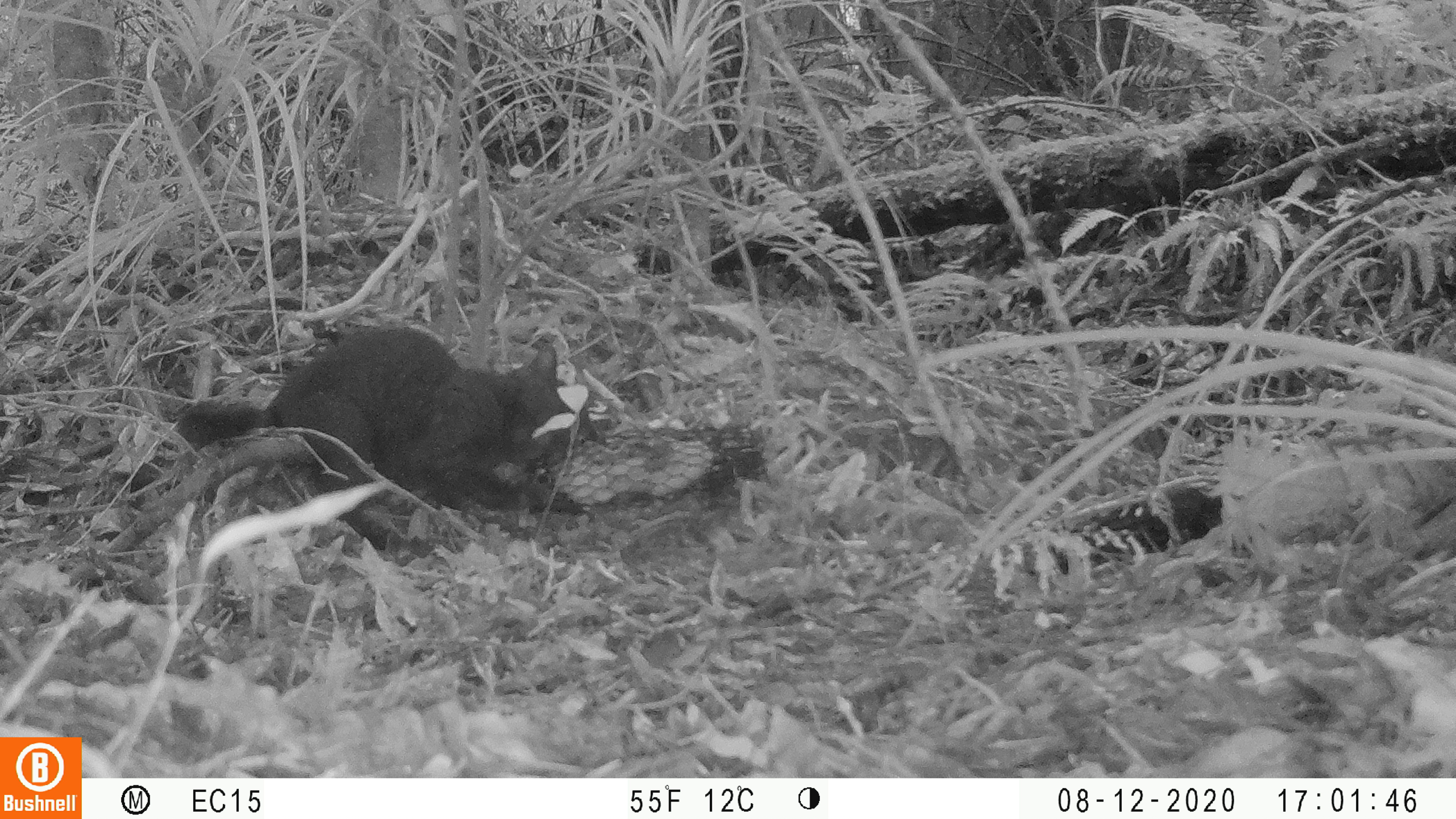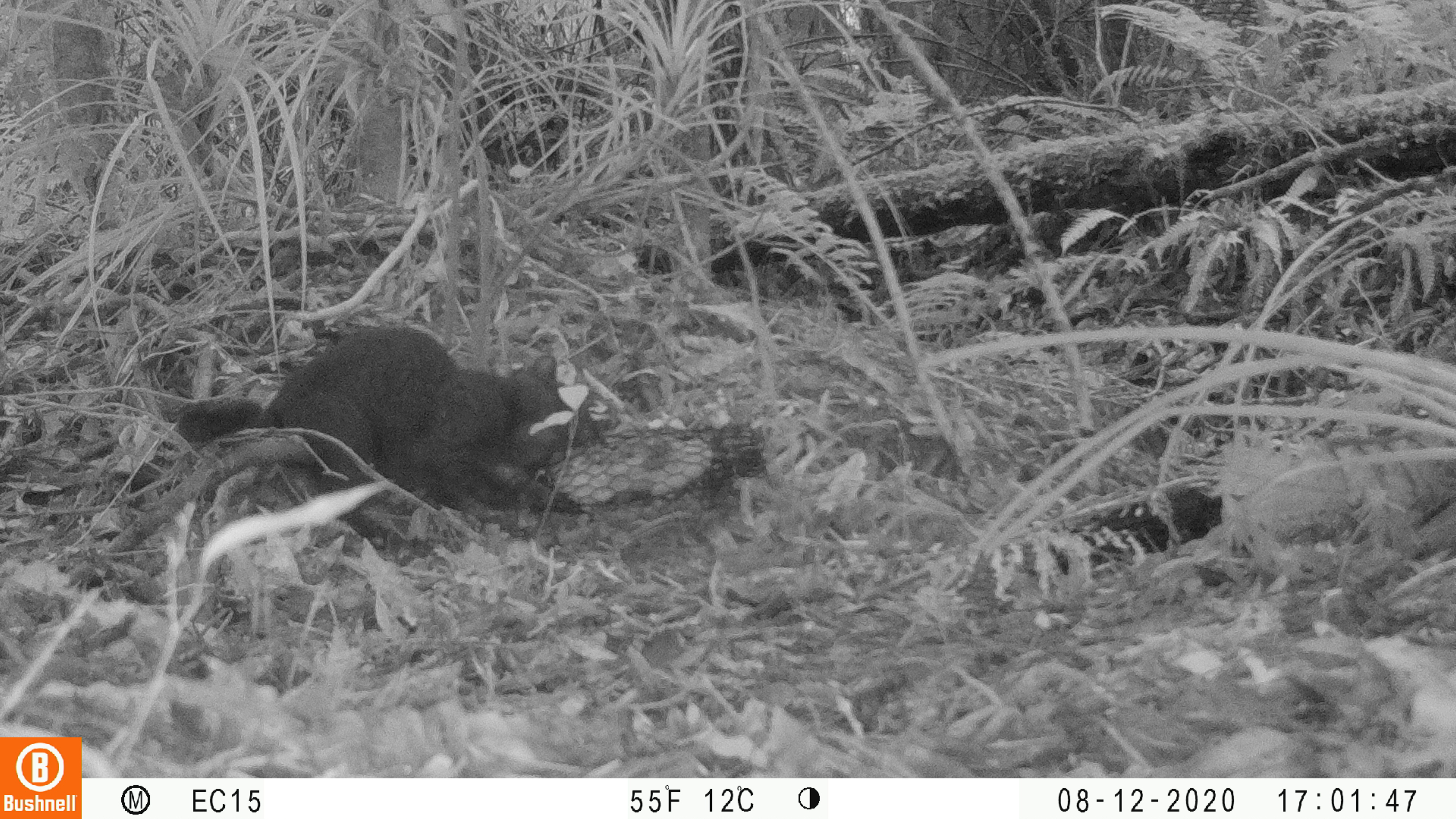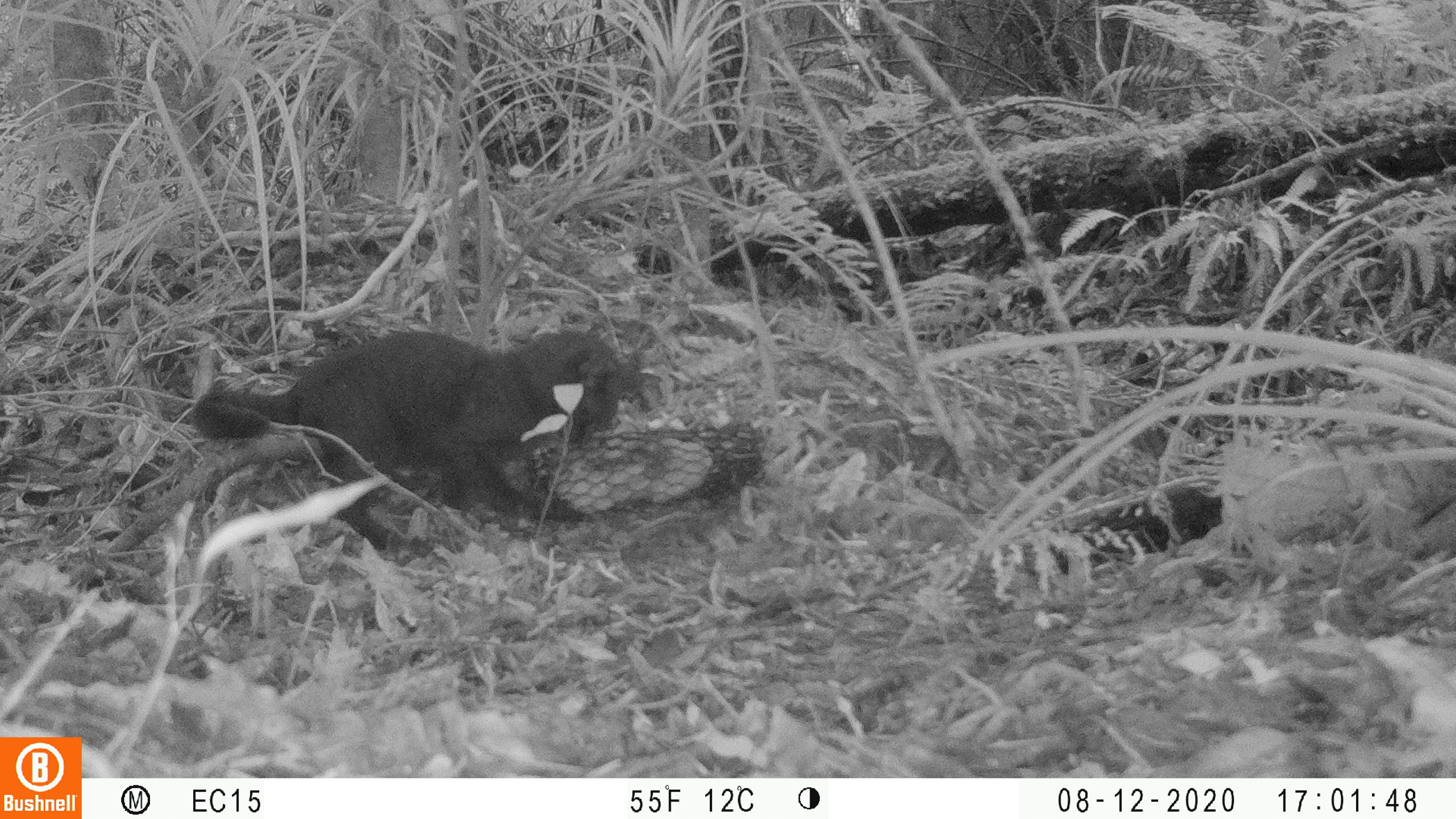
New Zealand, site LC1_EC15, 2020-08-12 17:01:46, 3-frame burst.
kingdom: Animalia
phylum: Chordata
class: Mammalia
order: Carnivora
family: Felidae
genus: Felis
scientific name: Felis catus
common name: domestic cat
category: cat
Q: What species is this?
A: Cat (domestic cat) (Felis catus).